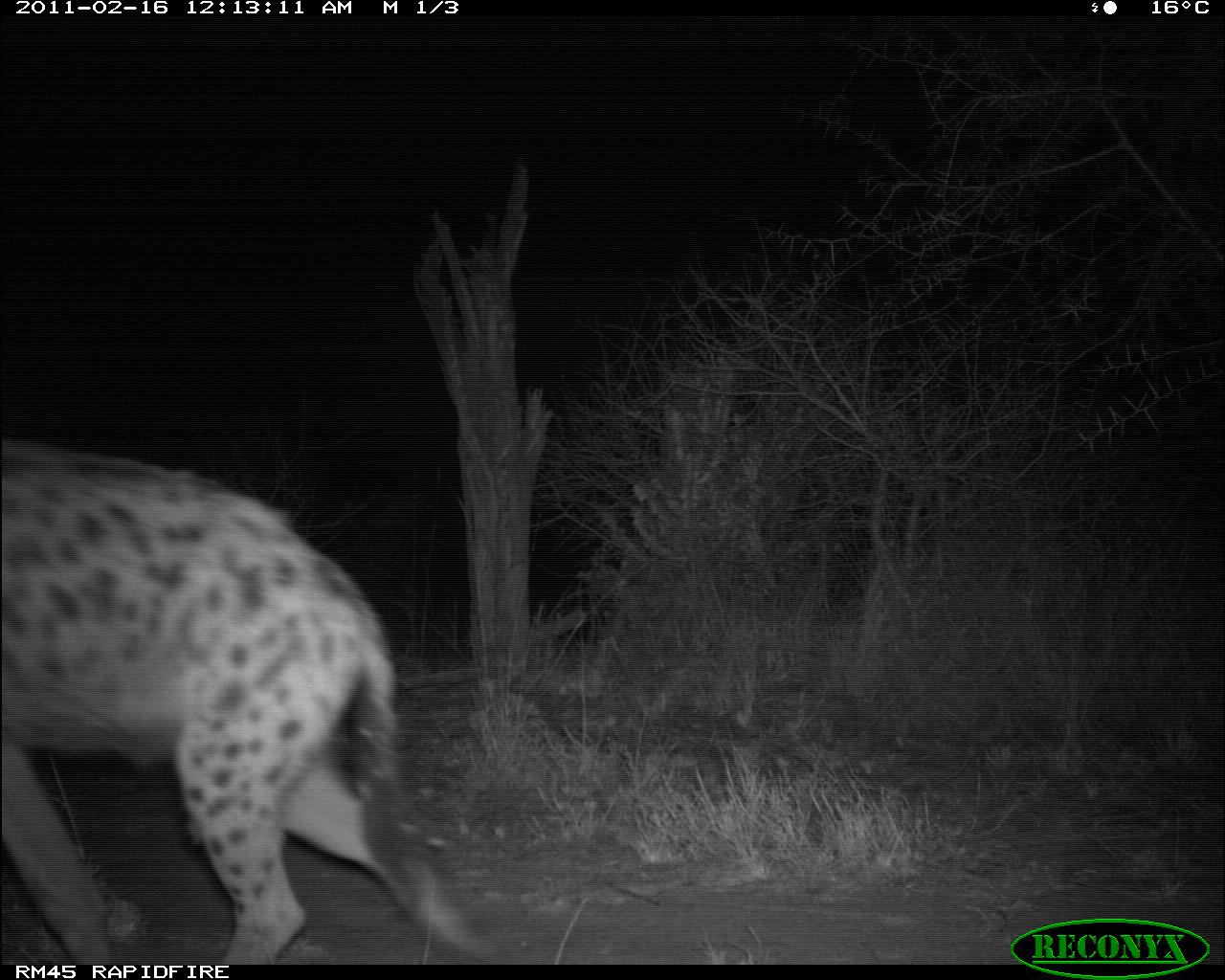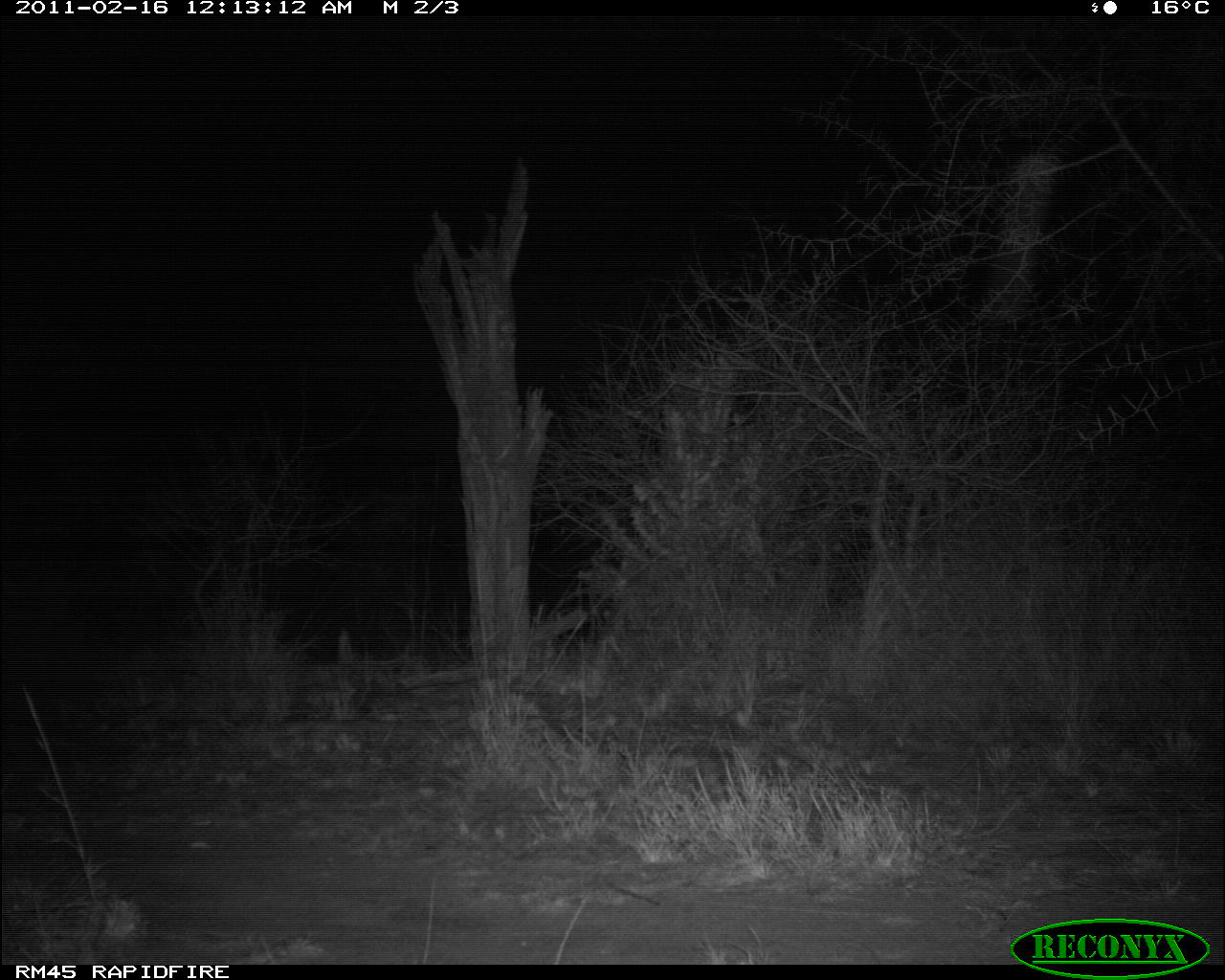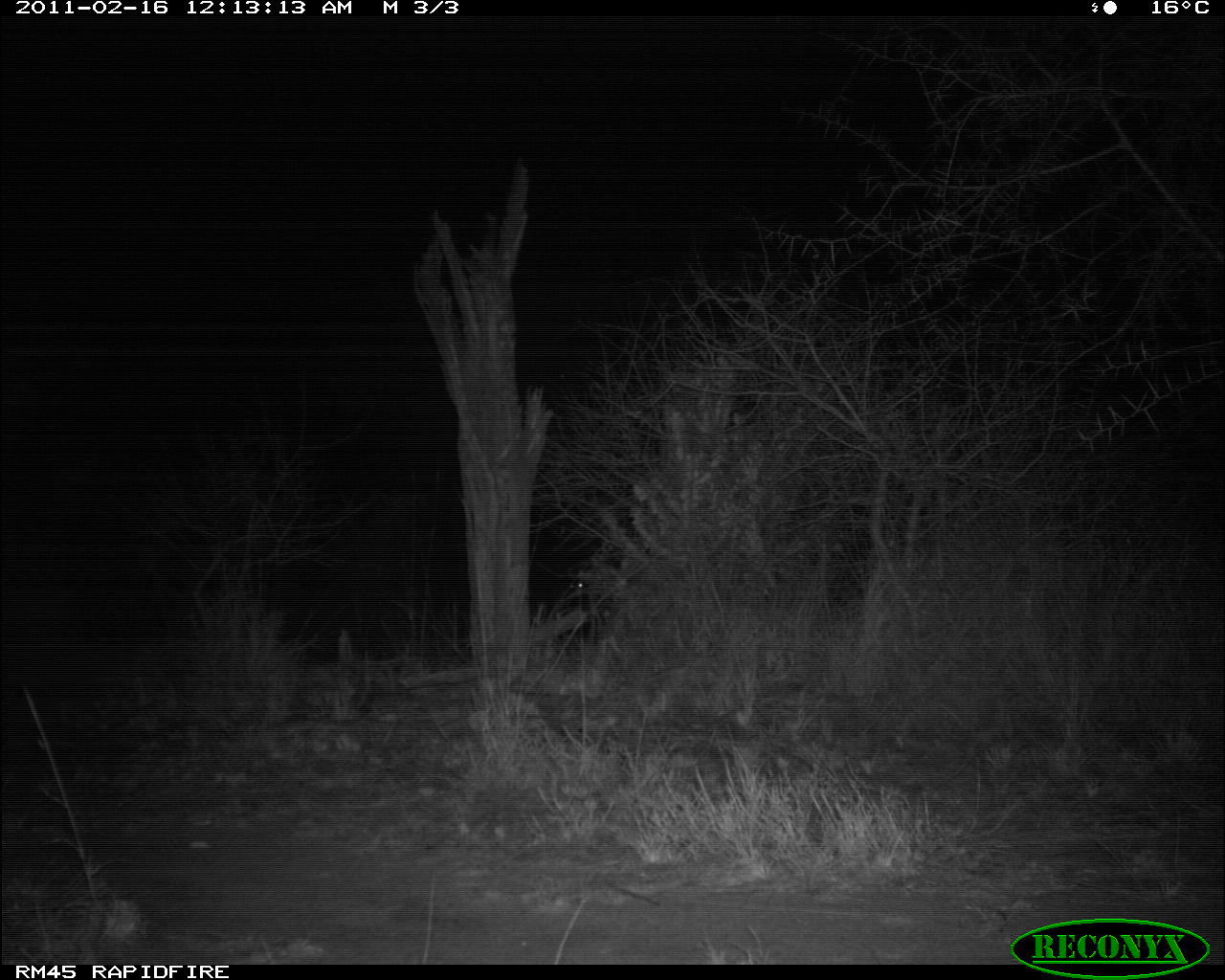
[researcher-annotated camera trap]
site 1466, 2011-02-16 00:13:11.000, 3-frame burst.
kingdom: Animalia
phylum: Chordata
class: Mammalia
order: Carnivora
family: Hyaenidae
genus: Crocuta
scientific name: Crocuta crocuta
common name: spotted hyena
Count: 1.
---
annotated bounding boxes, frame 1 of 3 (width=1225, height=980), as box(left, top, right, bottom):
crocuta crocuta: box(1, 436, 489, 964)